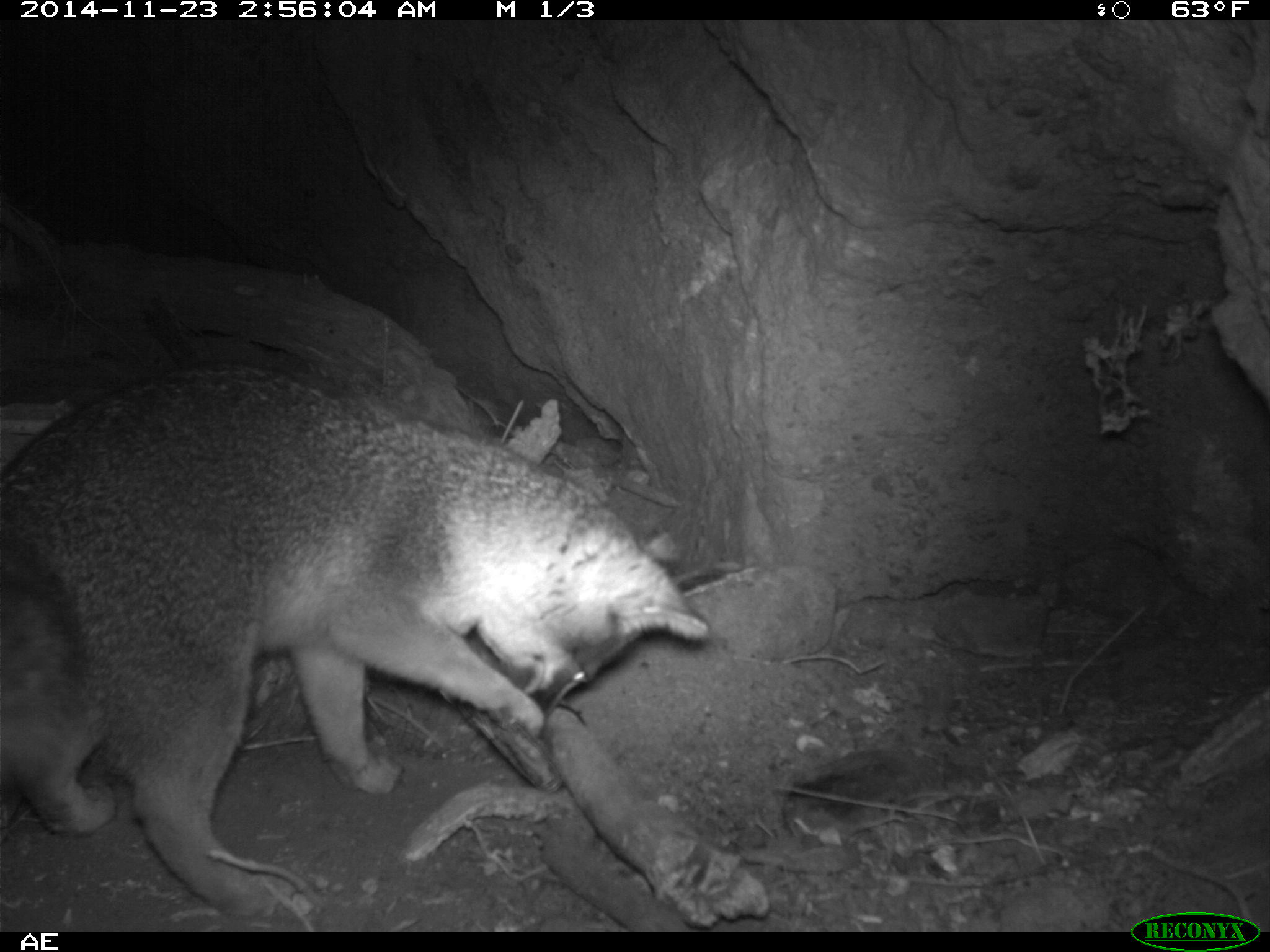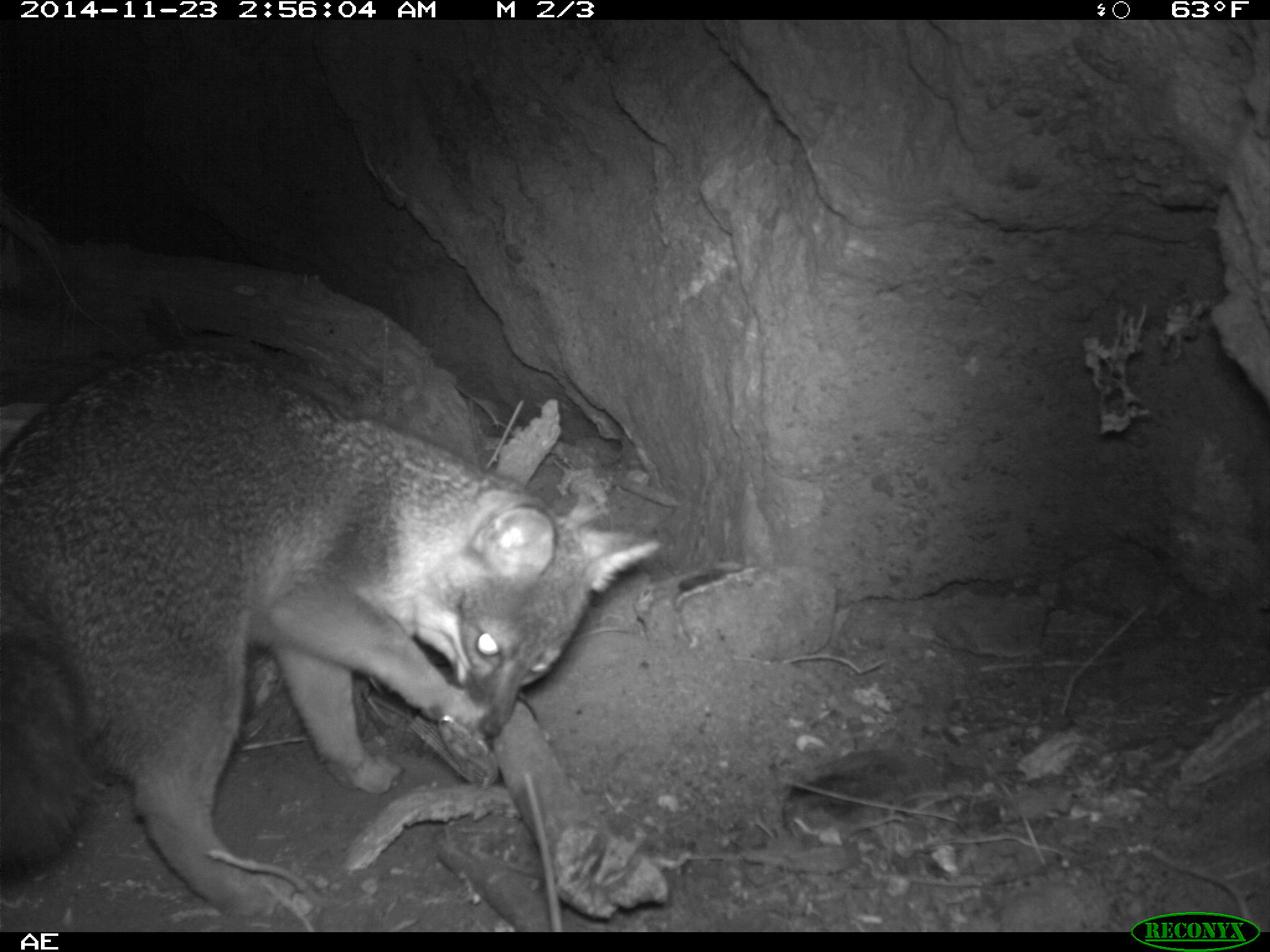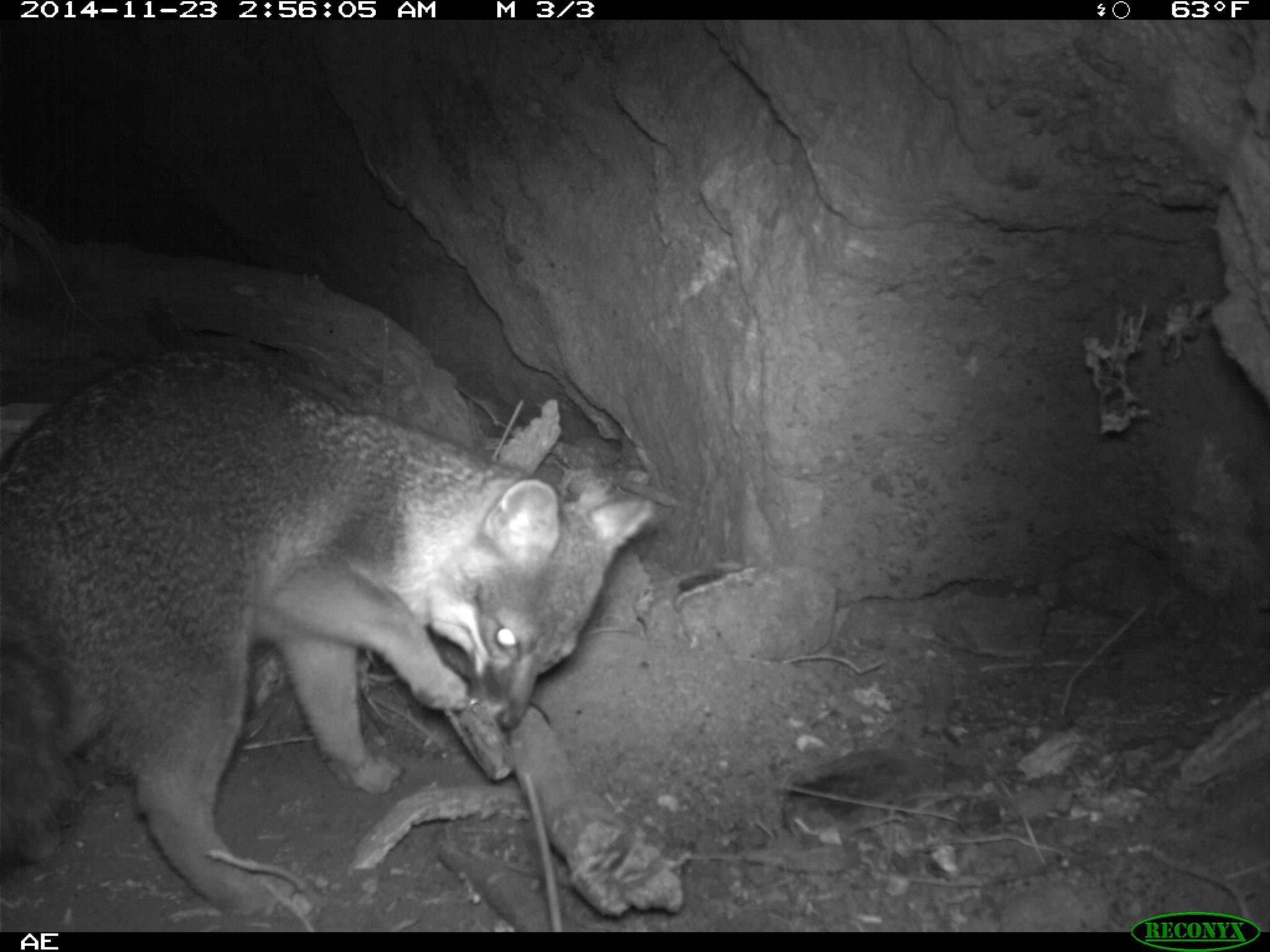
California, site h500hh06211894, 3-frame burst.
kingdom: Animalia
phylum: Chordata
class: Mammalia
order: Carnivora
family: Canidae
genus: Urocyon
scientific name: Urocyon littoralis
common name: island fox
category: fox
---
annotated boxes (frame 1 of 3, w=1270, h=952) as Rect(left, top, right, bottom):
fox: Rect(0, 356, 710, 924)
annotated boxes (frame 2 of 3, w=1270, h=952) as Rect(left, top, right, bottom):
fox: Rect(0, 351, 663, 917)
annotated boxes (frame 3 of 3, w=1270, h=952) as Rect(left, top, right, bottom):
fox: Rect(0, 346, 652, 919)